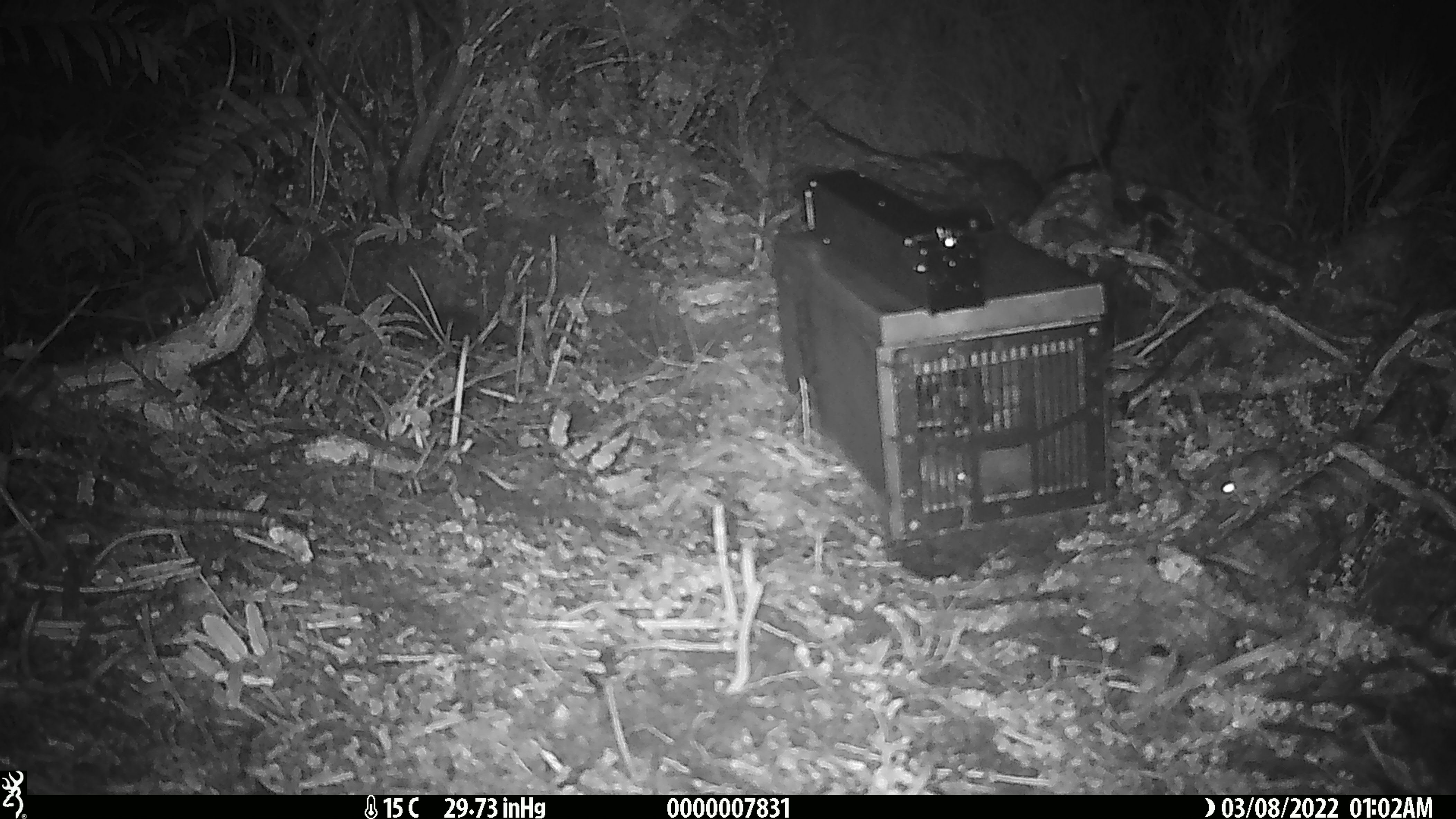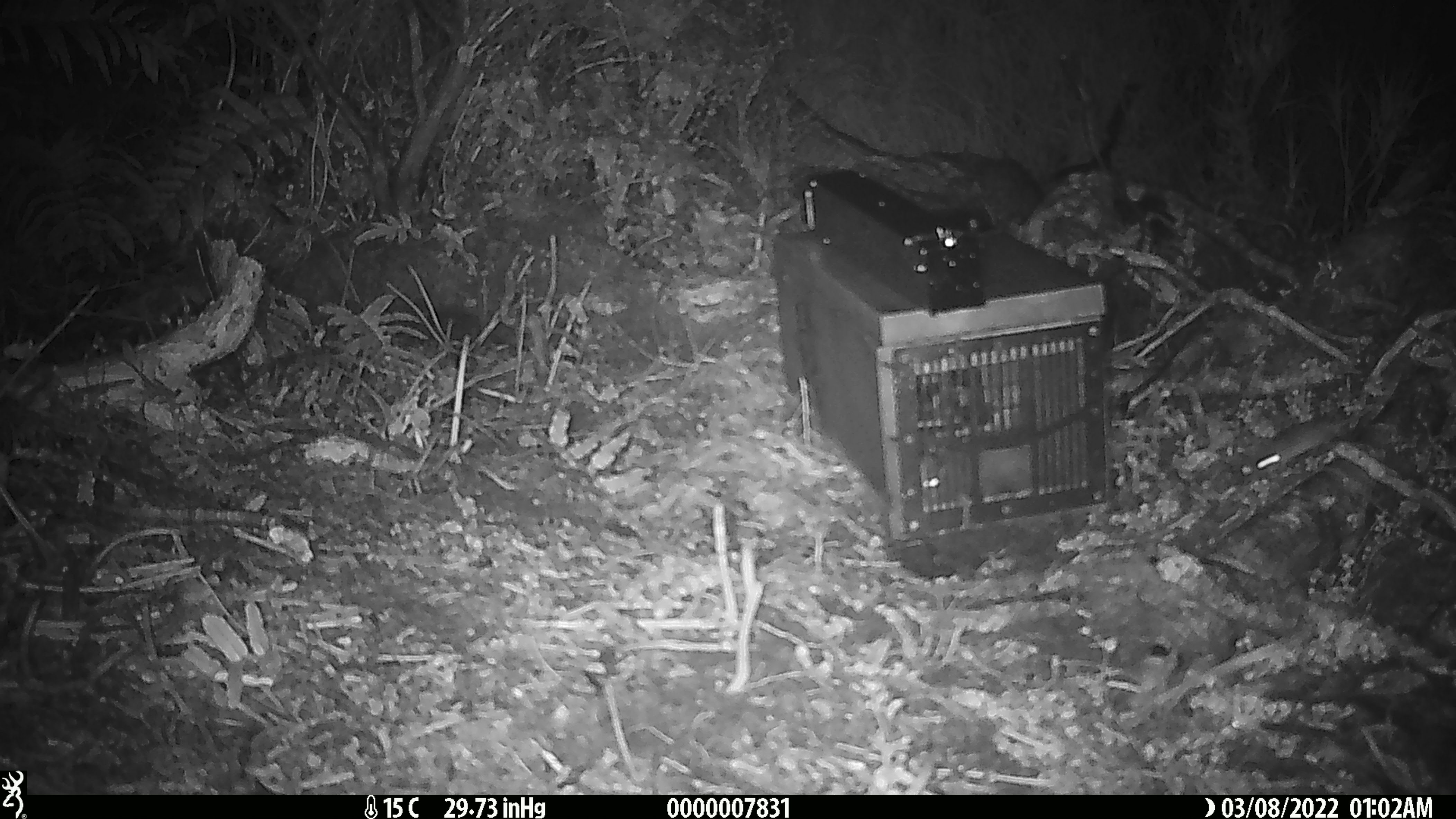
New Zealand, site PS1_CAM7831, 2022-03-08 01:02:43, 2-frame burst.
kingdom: Animalia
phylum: Chordata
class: Mammalia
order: Rodentia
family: Muridae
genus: Mus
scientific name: Mus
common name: mouse